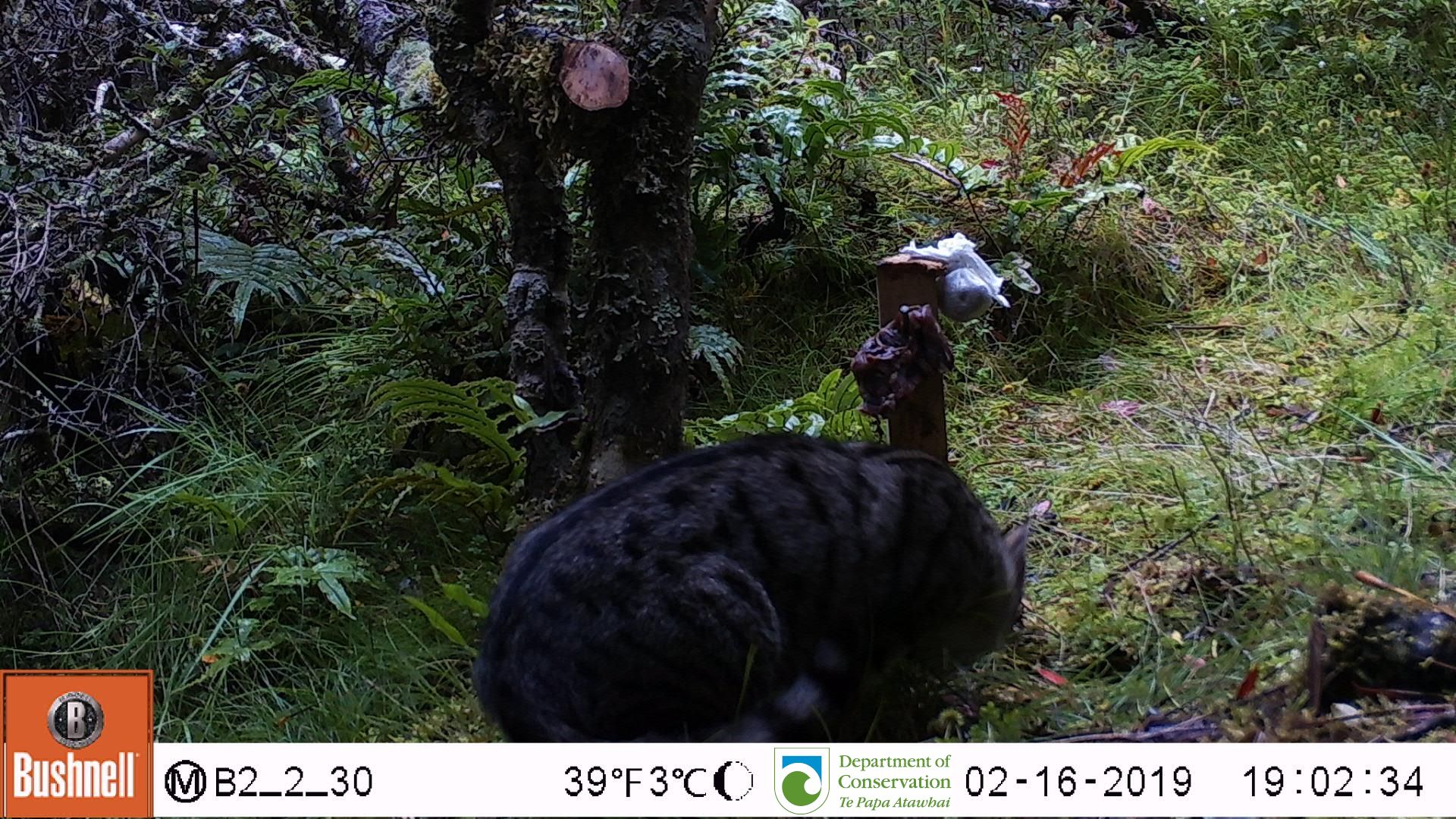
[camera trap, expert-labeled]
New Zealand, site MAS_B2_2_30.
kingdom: Animalia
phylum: Chordata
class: Mammalia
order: Carnivora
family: Felidae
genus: Felis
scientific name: Felis catus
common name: domestic cat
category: cat